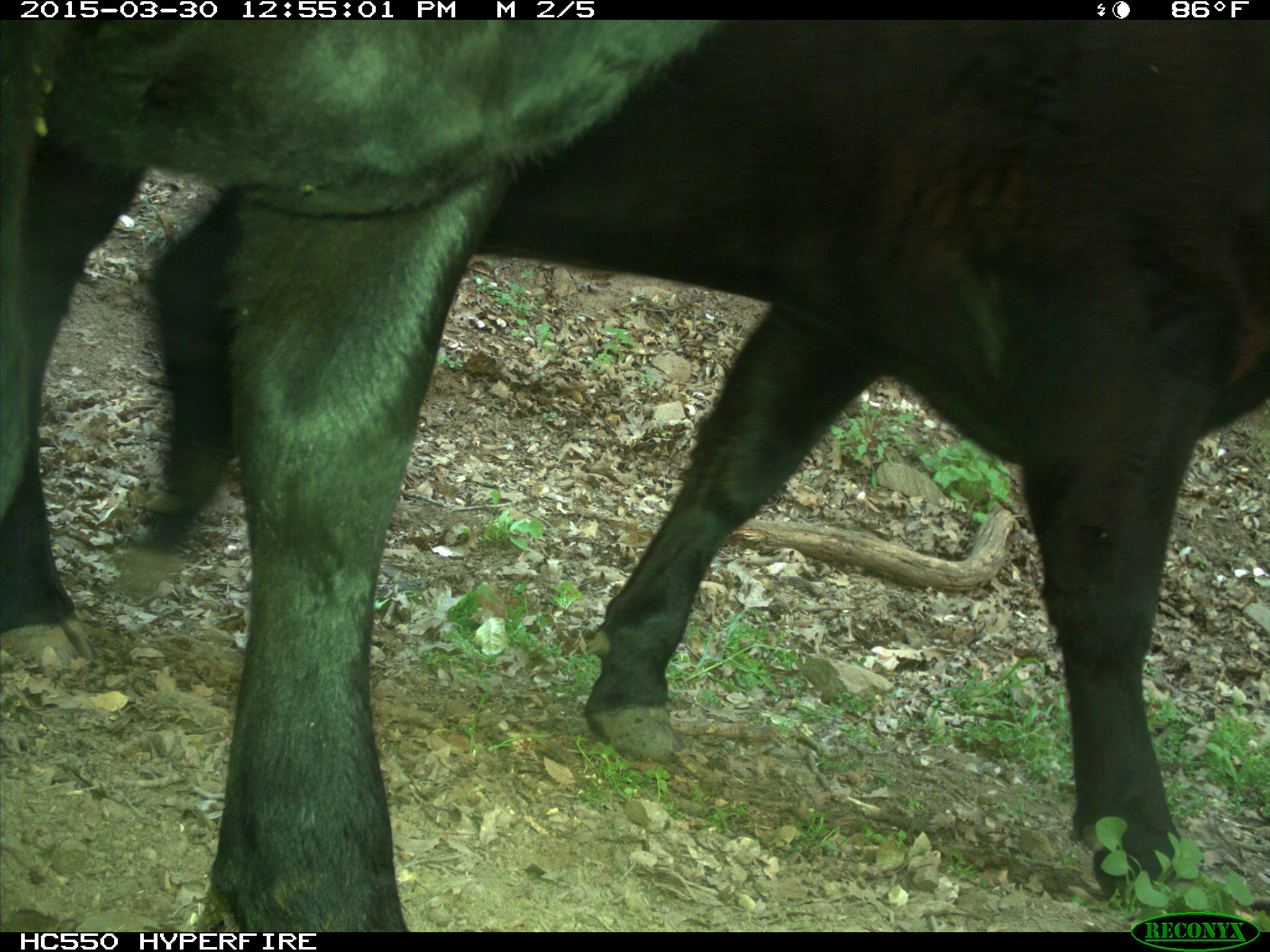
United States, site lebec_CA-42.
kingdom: Animalia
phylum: Chordata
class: Mammalia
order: Artiodactyla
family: Bovidae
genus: Bos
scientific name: Bos taurus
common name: domestic cow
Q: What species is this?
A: Bos taurus (domestic cow).